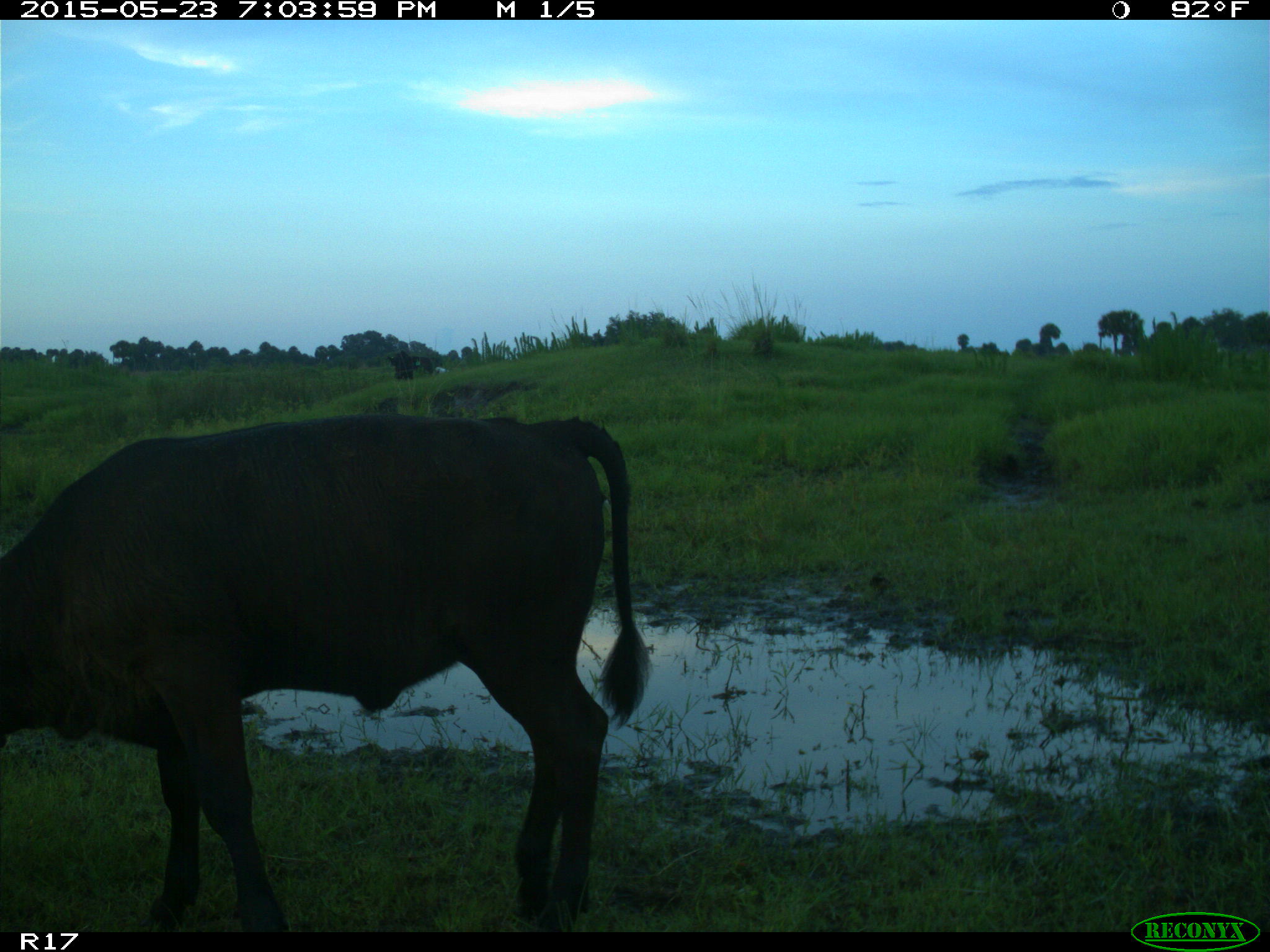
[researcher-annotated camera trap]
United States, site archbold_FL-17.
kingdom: Animalia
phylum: Chordata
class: Mammalia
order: Artiodactyla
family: Bovidae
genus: Bos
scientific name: Bos taurus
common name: domestic cow